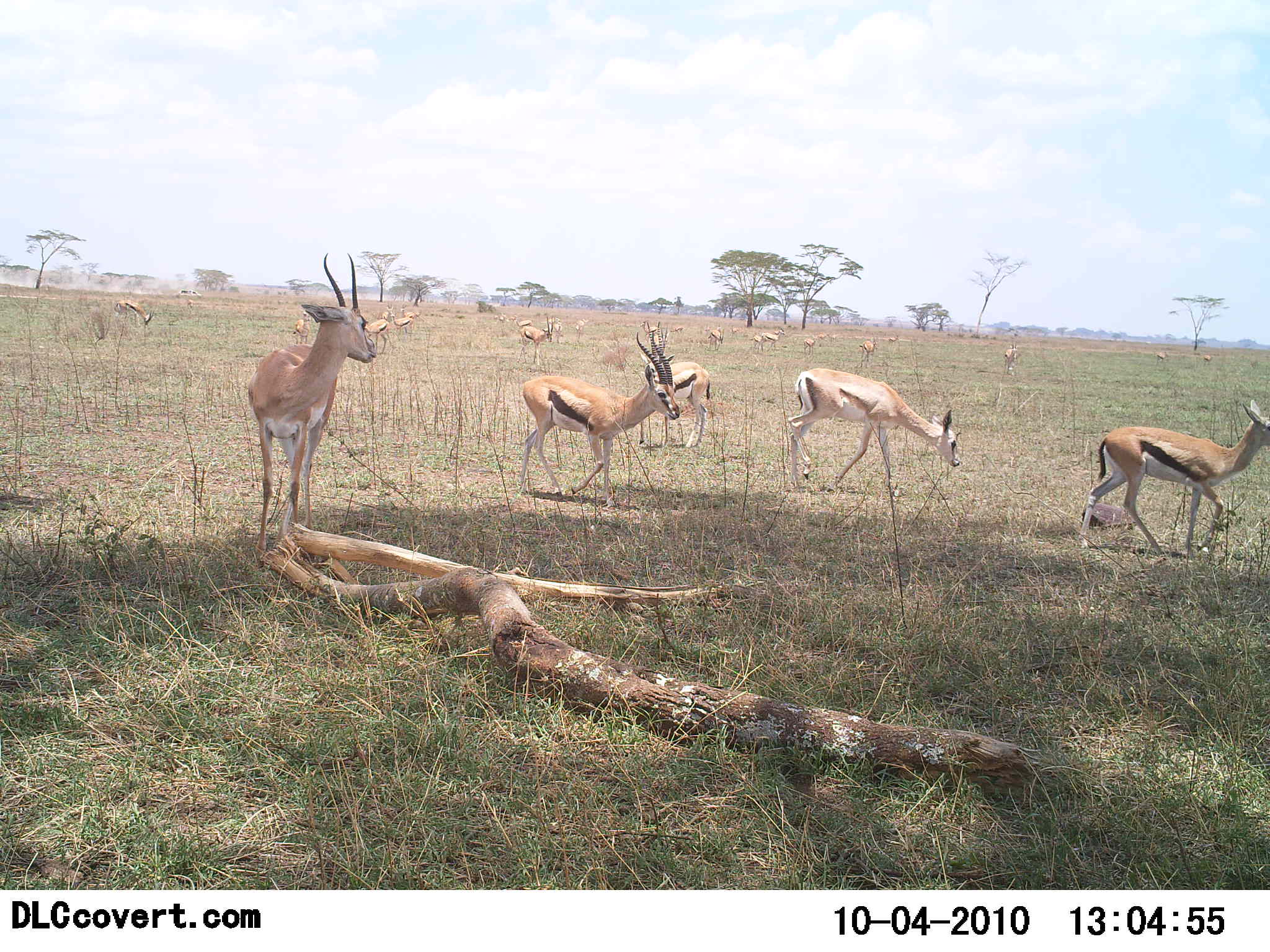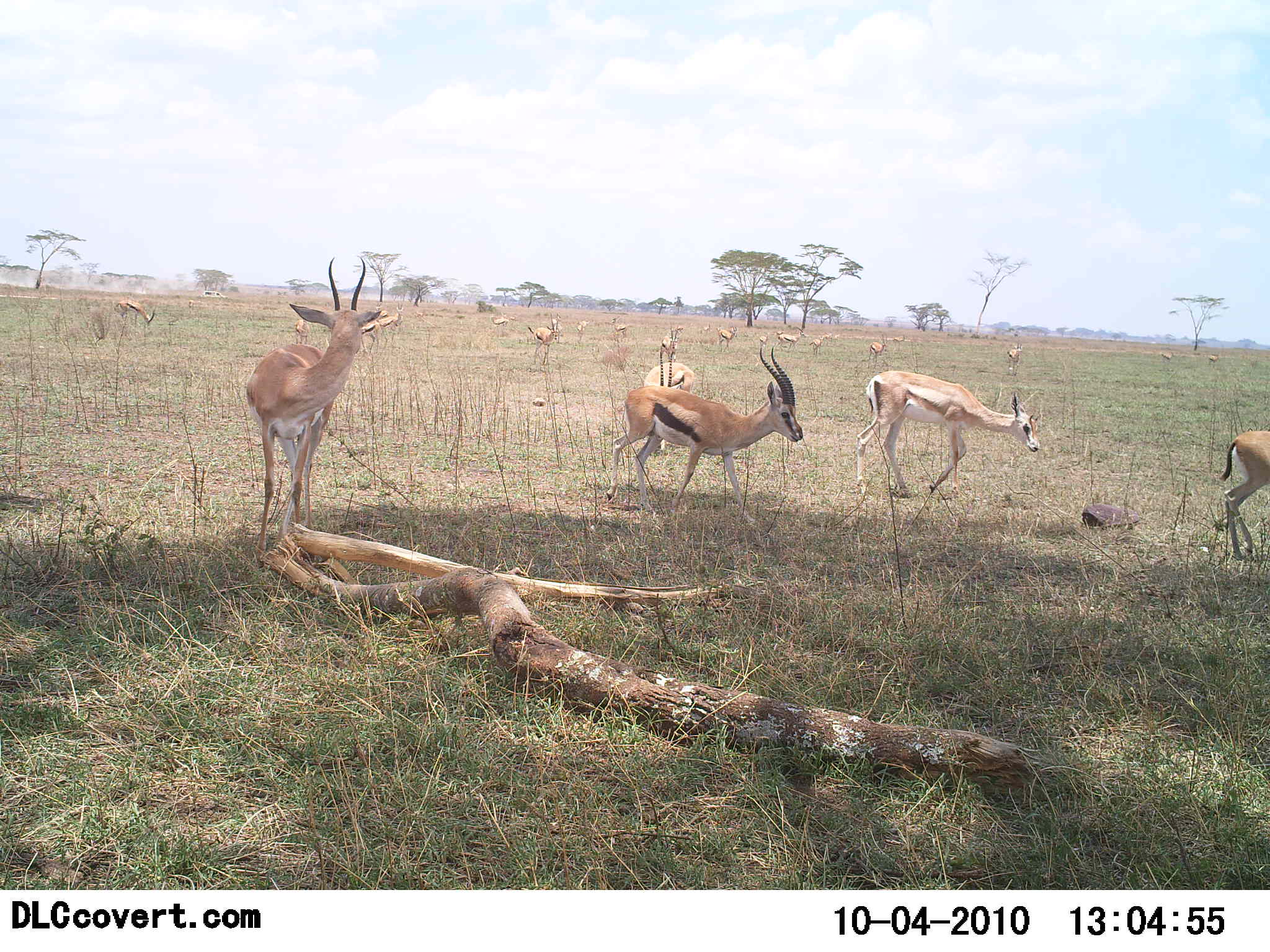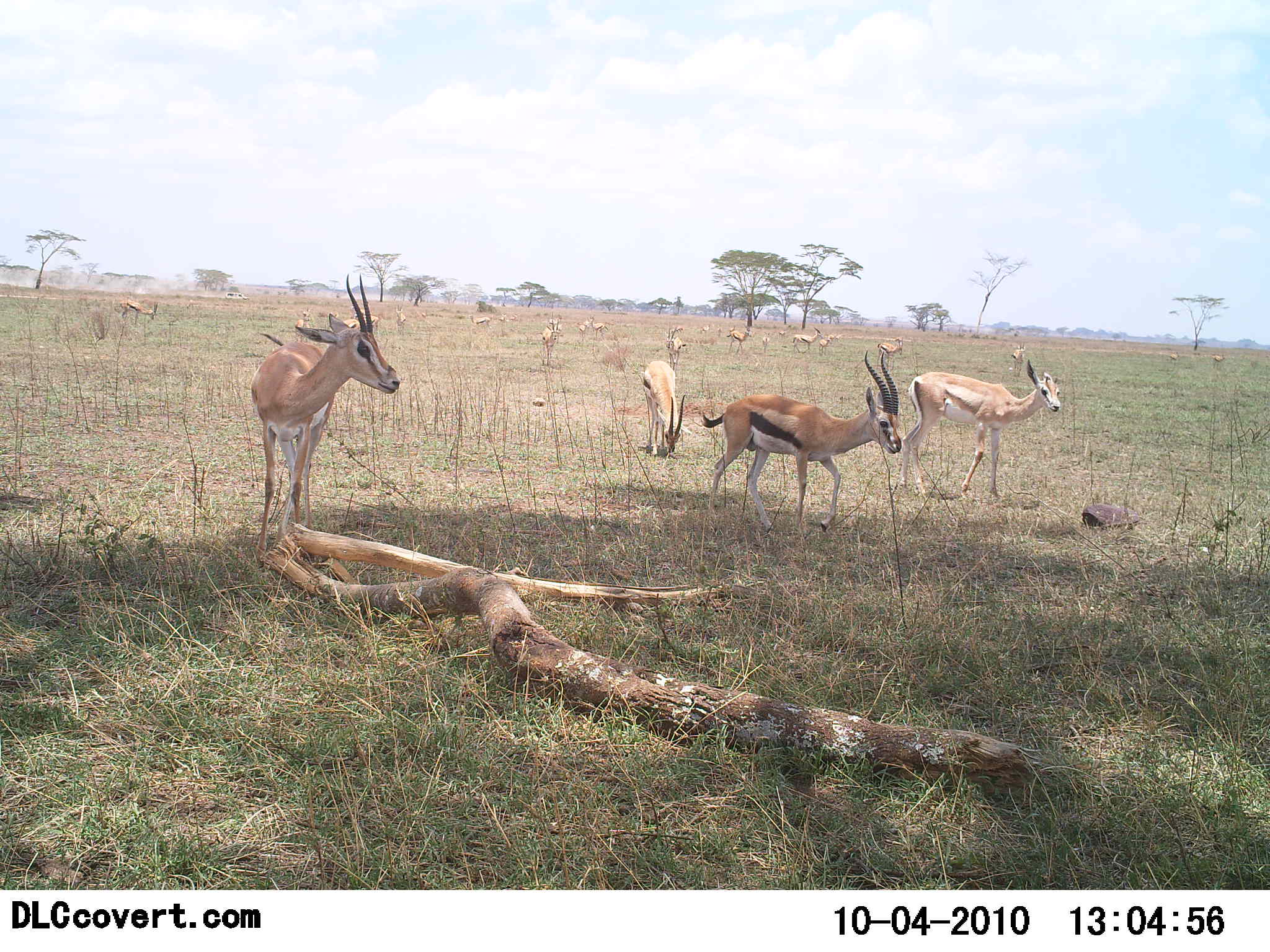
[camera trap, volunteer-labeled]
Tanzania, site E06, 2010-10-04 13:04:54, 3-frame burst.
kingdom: Animalia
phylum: Chordata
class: Mammalia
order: Artiodactyla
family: Bovidae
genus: Eudorcas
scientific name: Eudorcas thomsonii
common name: thomson's gazelle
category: gazellethomsons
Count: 11-50.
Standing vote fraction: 61%.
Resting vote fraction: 0%.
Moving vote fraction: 91%.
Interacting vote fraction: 4%.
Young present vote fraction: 9%.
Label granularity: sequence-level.